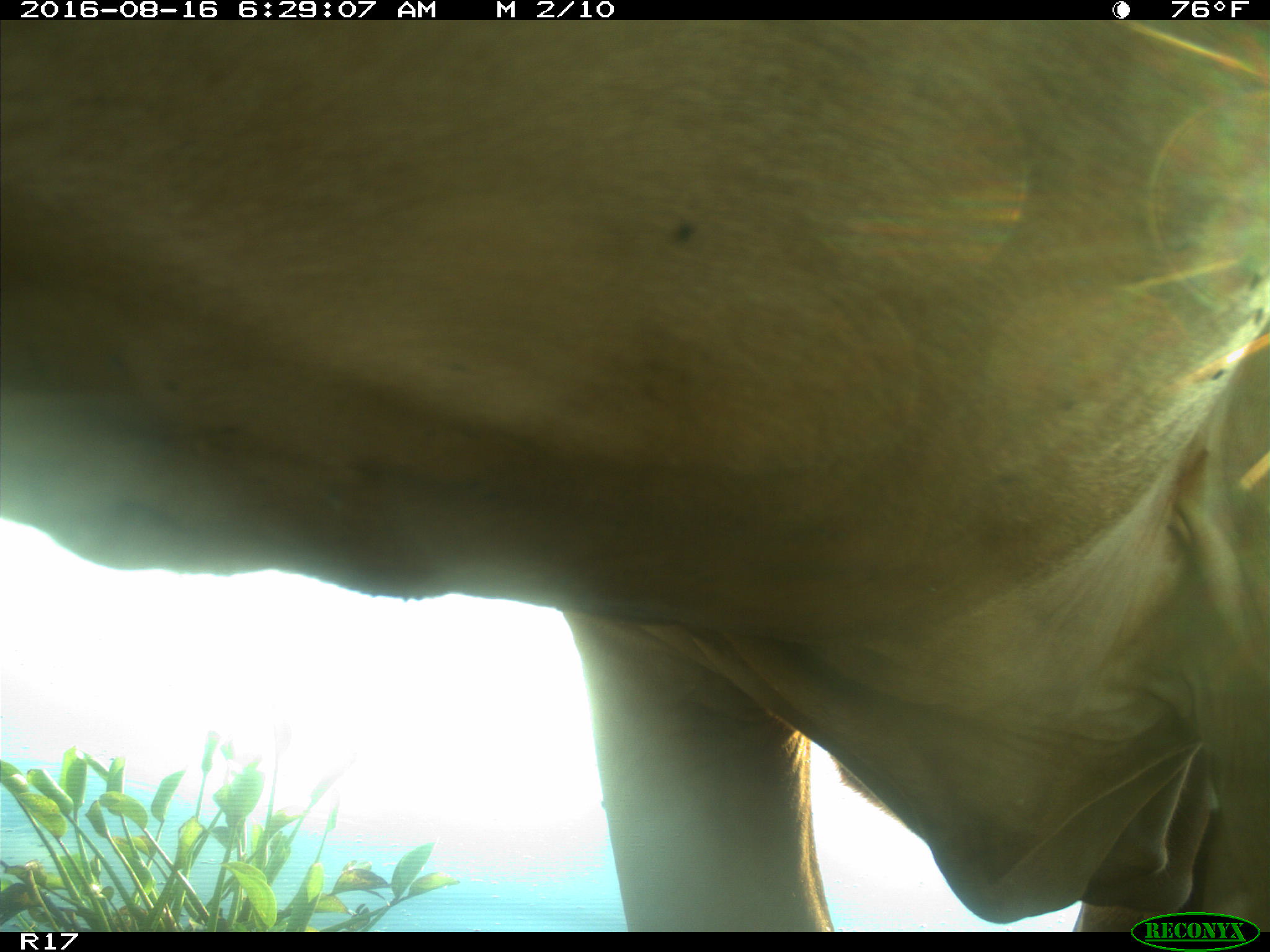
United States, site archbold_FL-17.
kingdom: Animalia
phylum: Chordata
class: Mammalia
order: Artiodactyla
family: Bovidae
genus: Bos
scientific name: Bos taurus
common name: domestic cow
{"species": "Bos taurus (domestic cow)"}